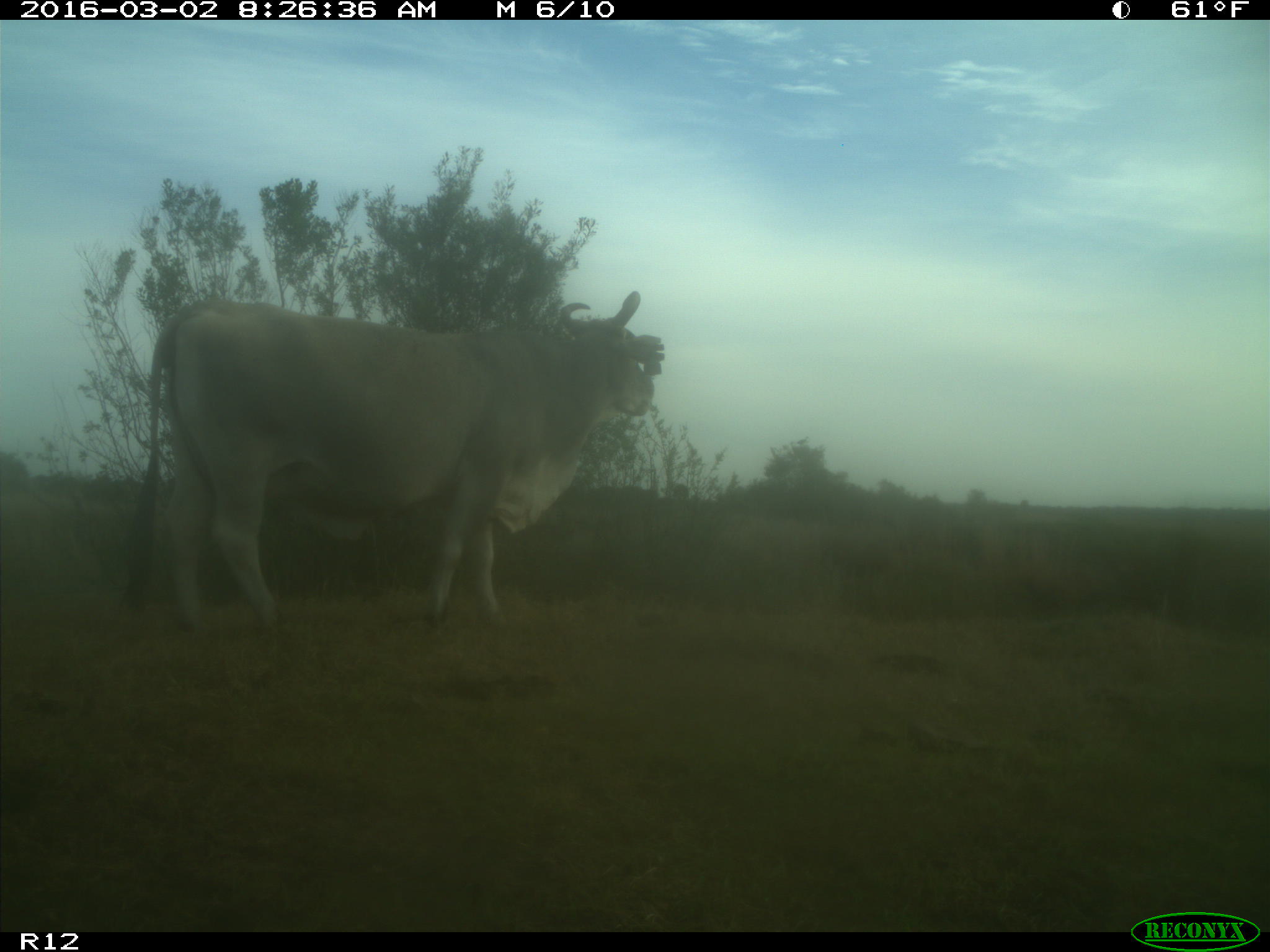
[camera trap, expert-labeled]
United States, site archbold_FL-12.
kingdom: Animalia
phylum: Chordata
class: Mammalia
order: Artiodactyla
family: Bovidae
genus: Bos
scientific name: Bos taurus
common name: domestic cow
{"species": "Bos taurus (domestic cow)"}